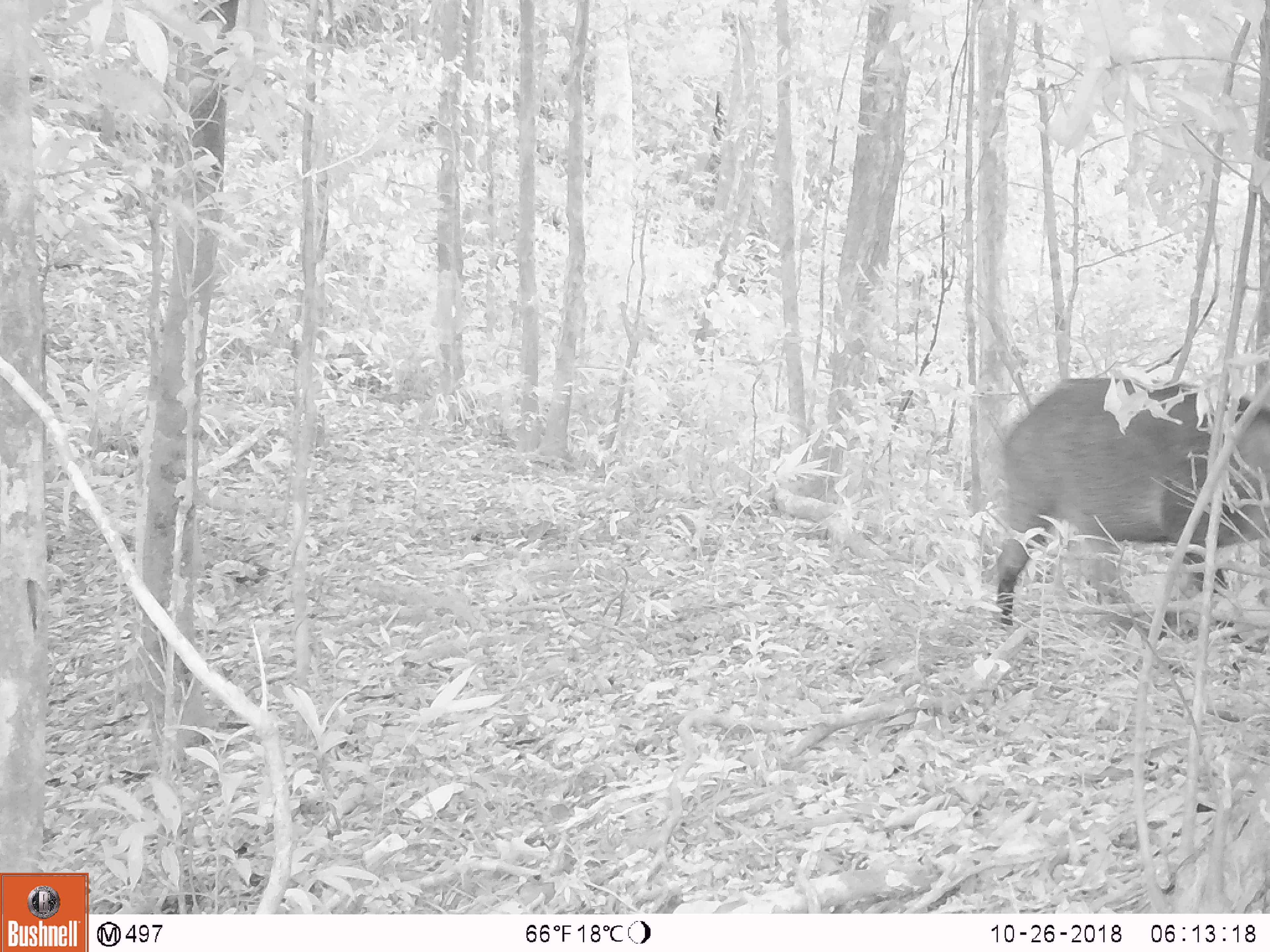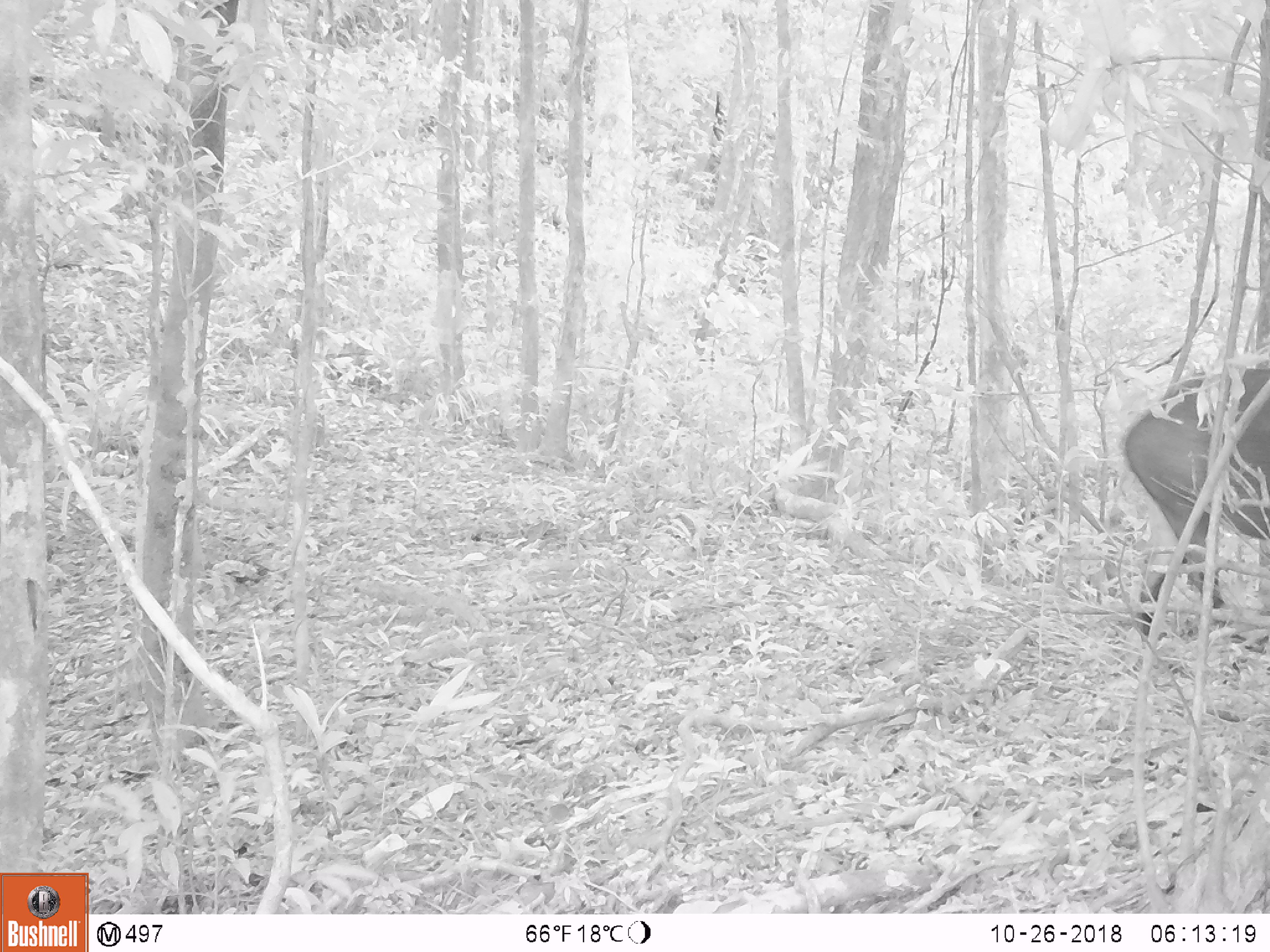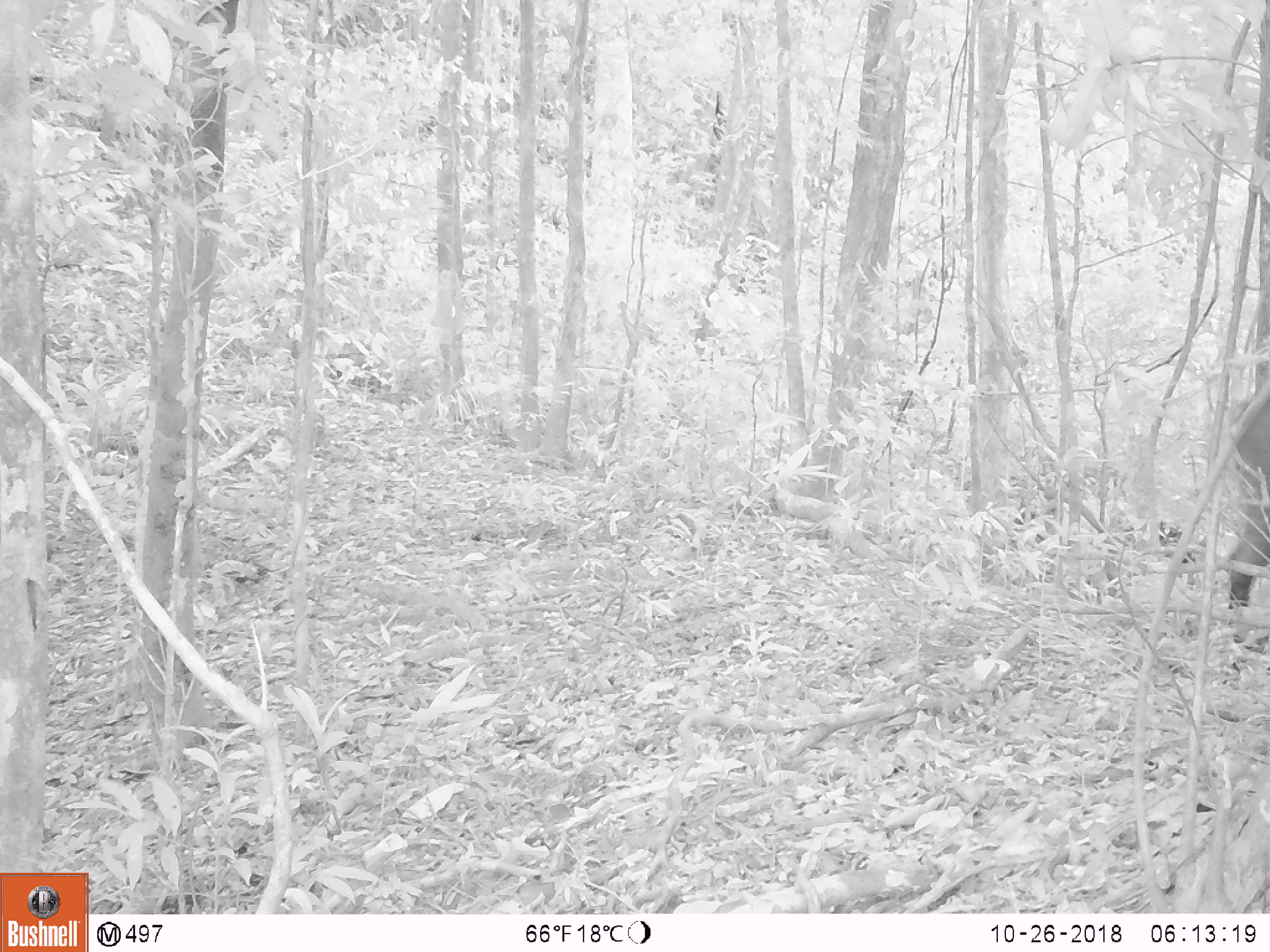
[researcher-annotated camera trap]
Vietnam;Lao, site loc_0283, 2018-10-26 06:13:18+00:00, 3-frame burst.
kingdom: Animalia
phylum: Chordata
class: Mammalia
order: Artiodactyla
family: Suidae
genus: Sus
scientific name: Sus scrofa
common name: eurasian wild pig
Eurasian wild pig (Sus scrofa). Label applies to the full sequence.